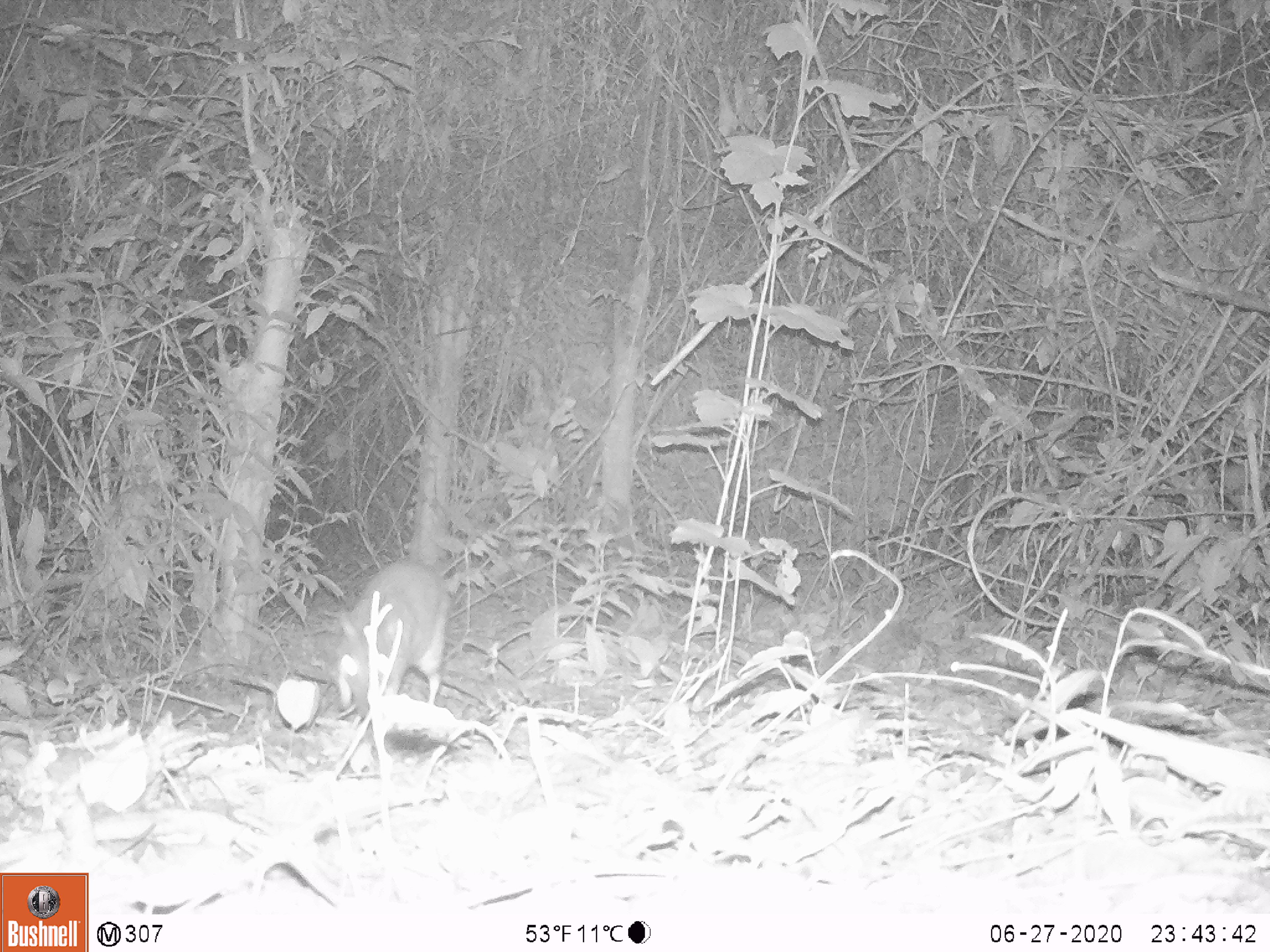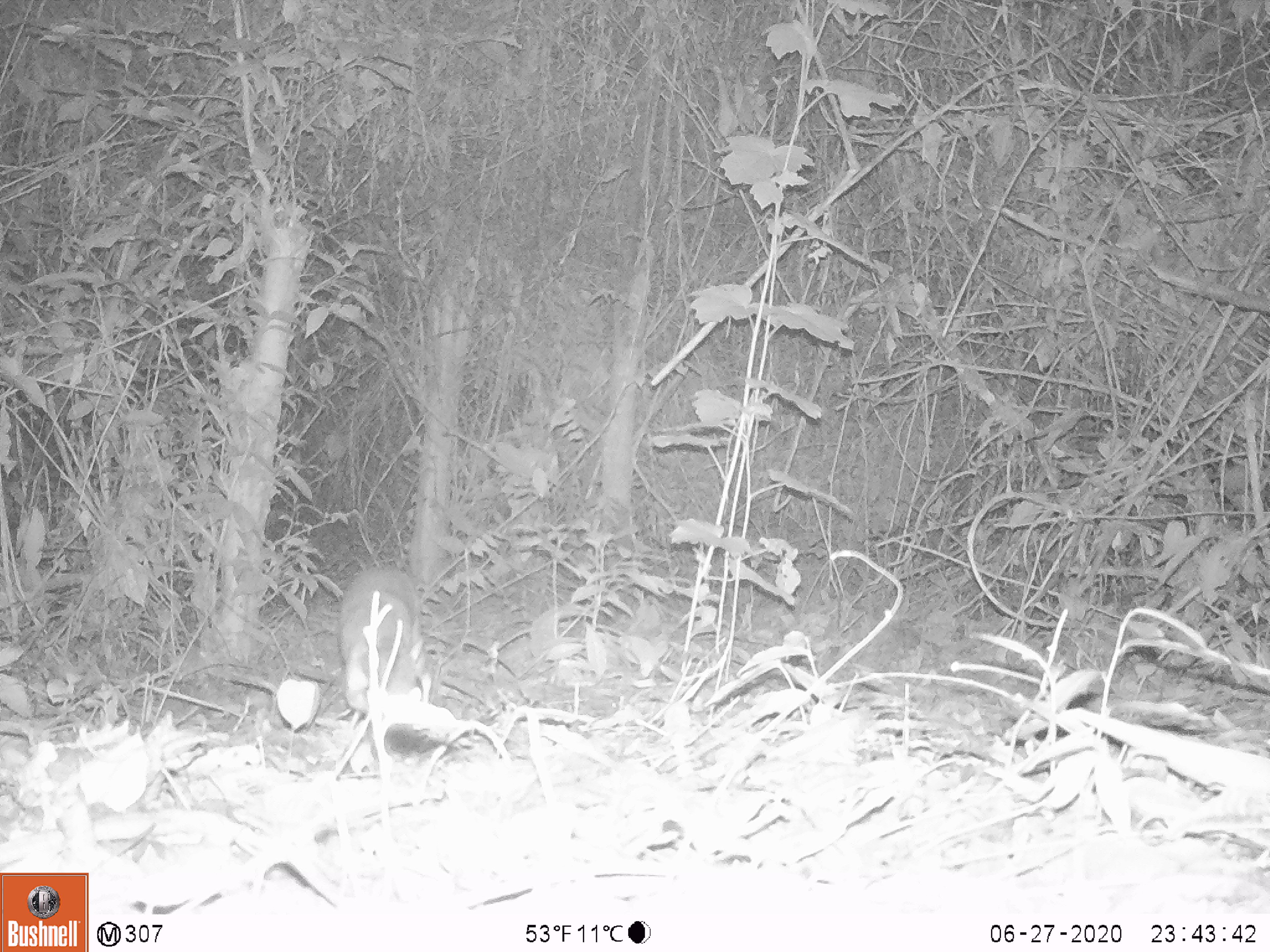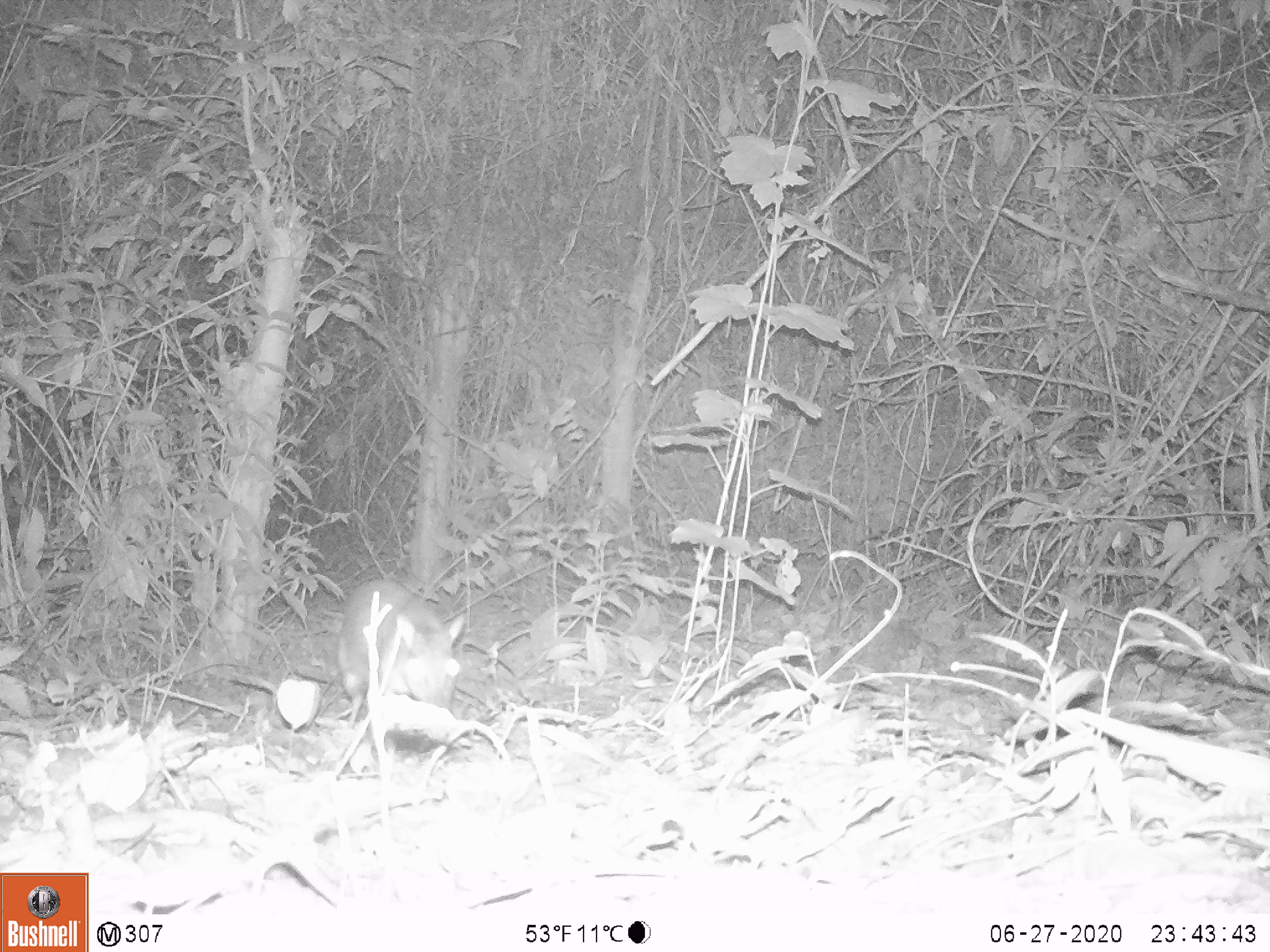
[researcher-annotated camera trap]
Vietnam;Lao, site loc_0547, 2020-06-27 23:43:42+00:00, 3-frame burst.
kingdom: Animalia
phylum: Chordata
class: Mammalia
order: Artiodactyla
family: Tragulidae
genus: Moschiola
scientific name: Moschiola meminna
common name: chevrotain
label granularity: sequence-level